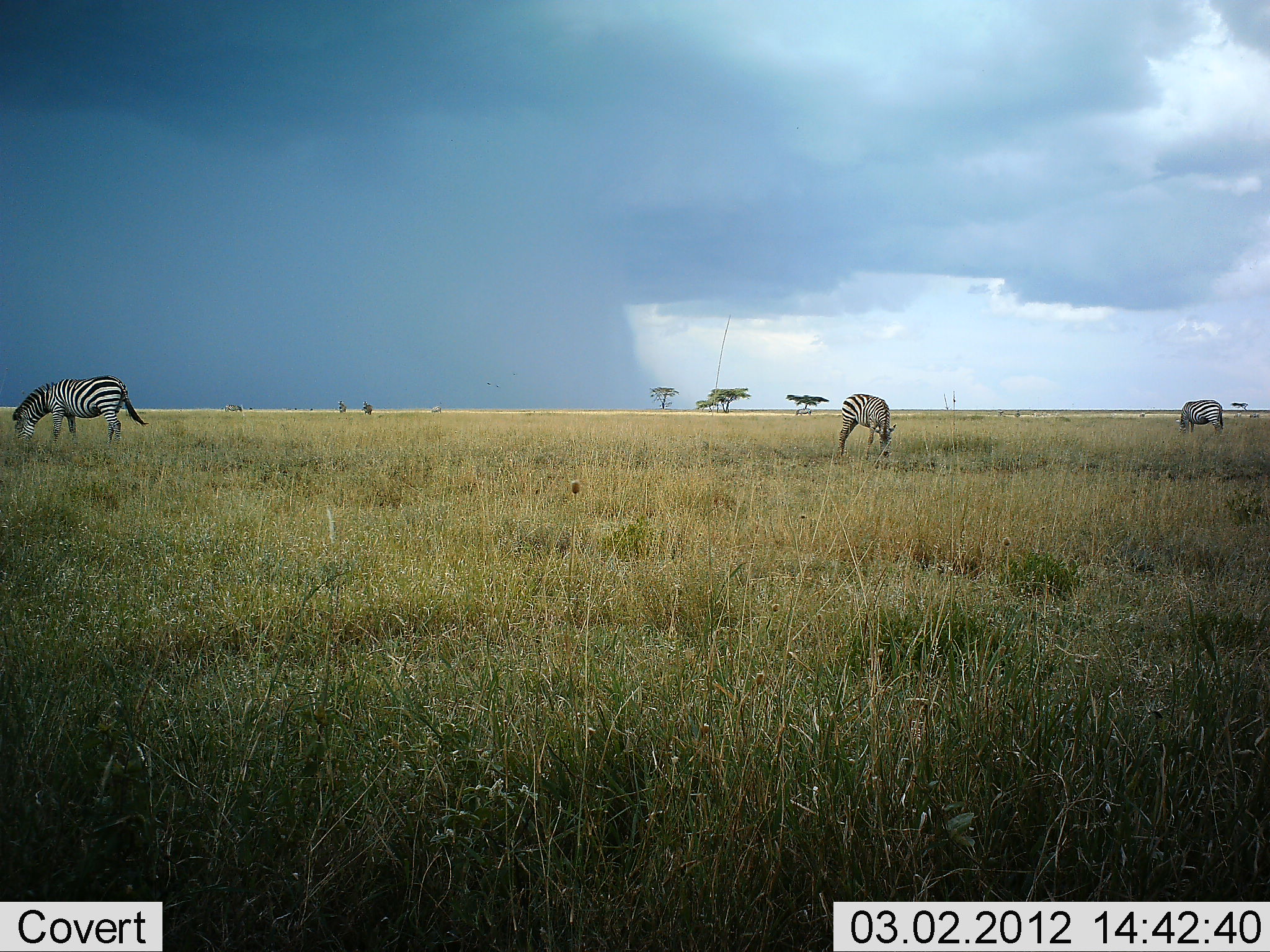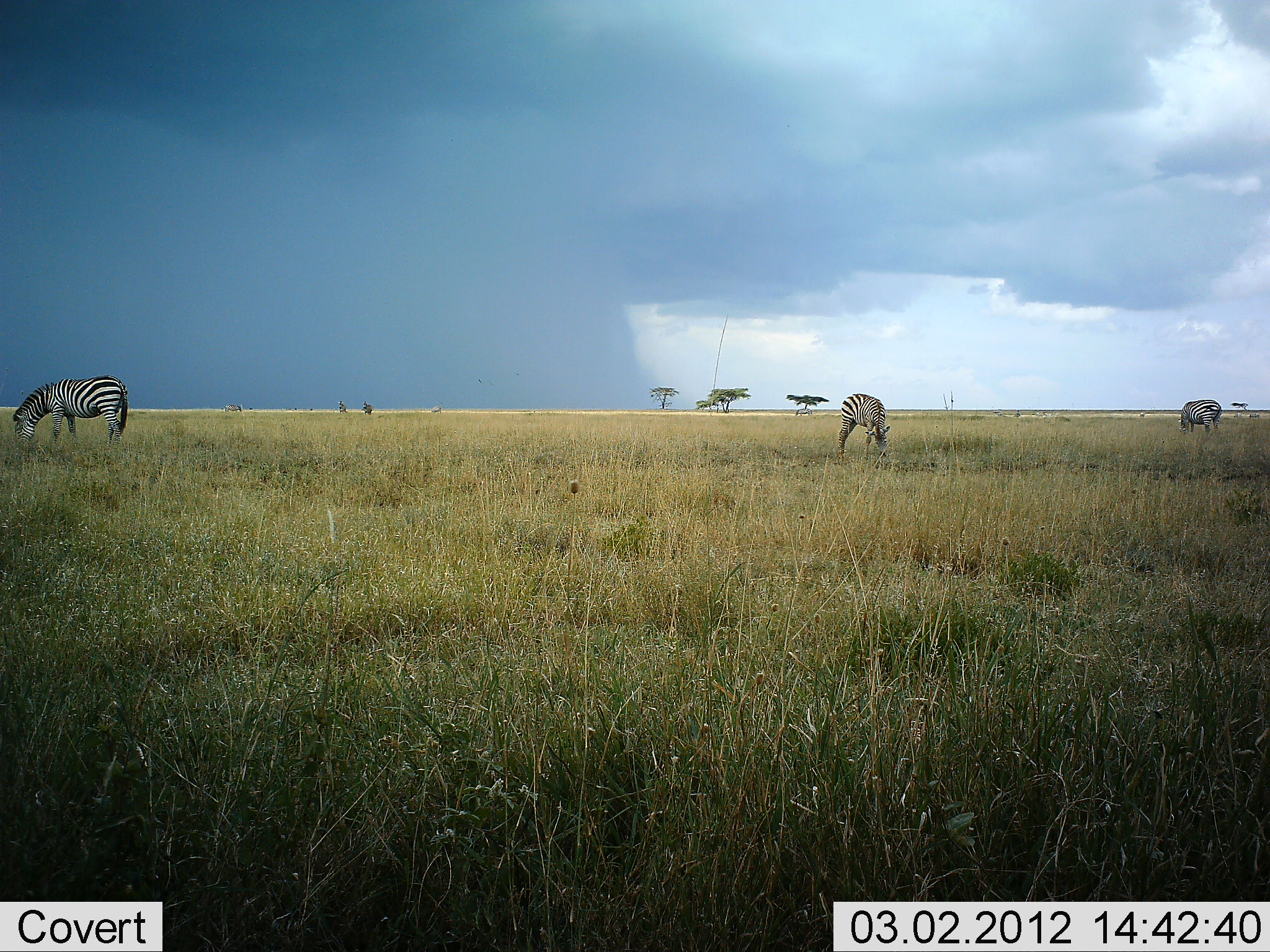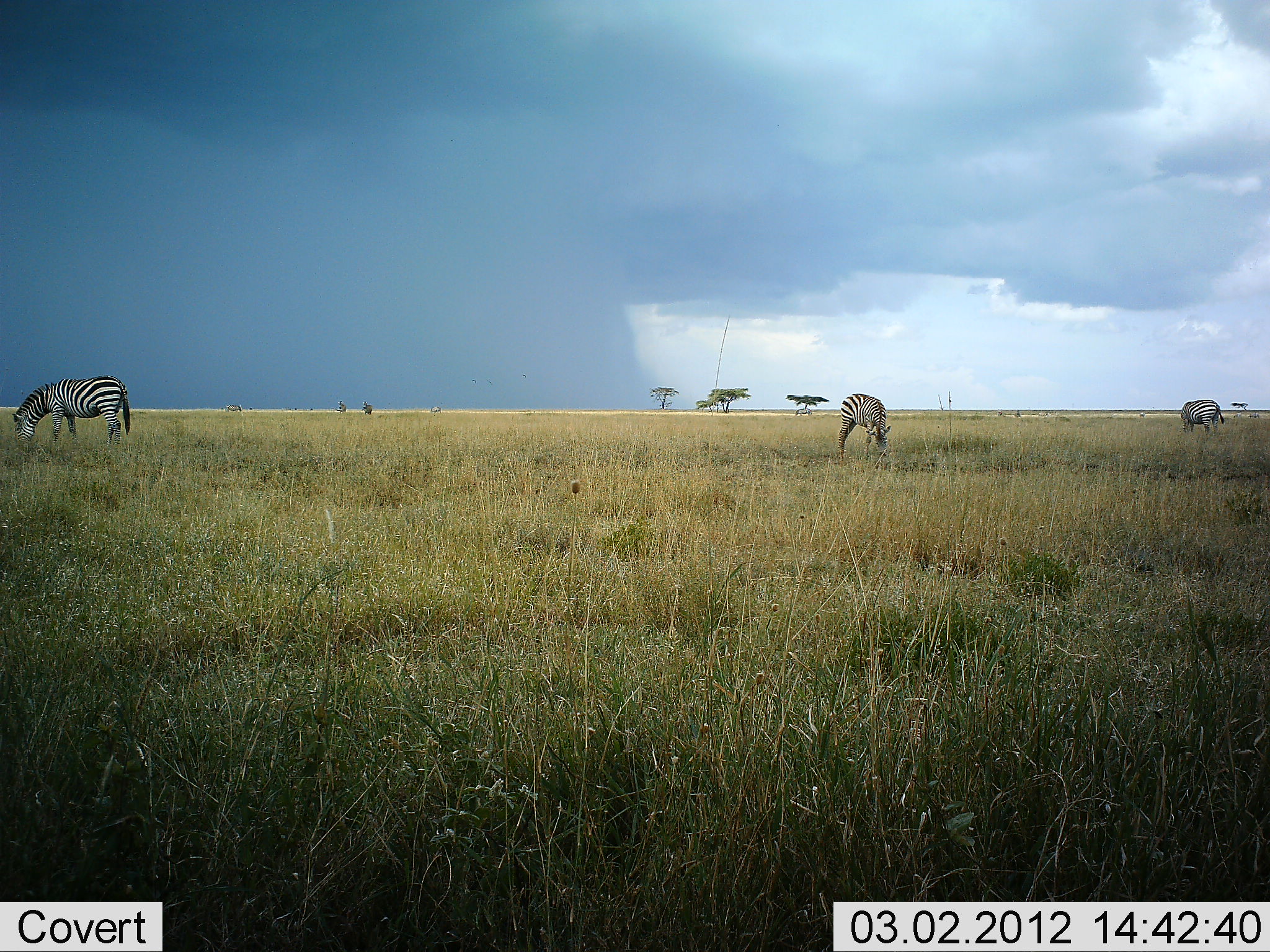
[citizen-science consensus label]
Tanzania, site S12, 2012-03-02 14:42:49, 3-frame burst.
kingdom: Animalia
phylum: Chordata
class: Mammalia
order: Perissodactyla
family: Equidae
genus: Equus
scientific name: Equus quagga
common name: plains zebra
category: zebra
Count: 3.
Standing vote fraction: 23%.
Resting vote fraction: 0%.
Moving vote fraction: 0%.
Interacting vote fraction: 0%.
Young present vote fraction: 0%.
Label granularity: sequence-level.